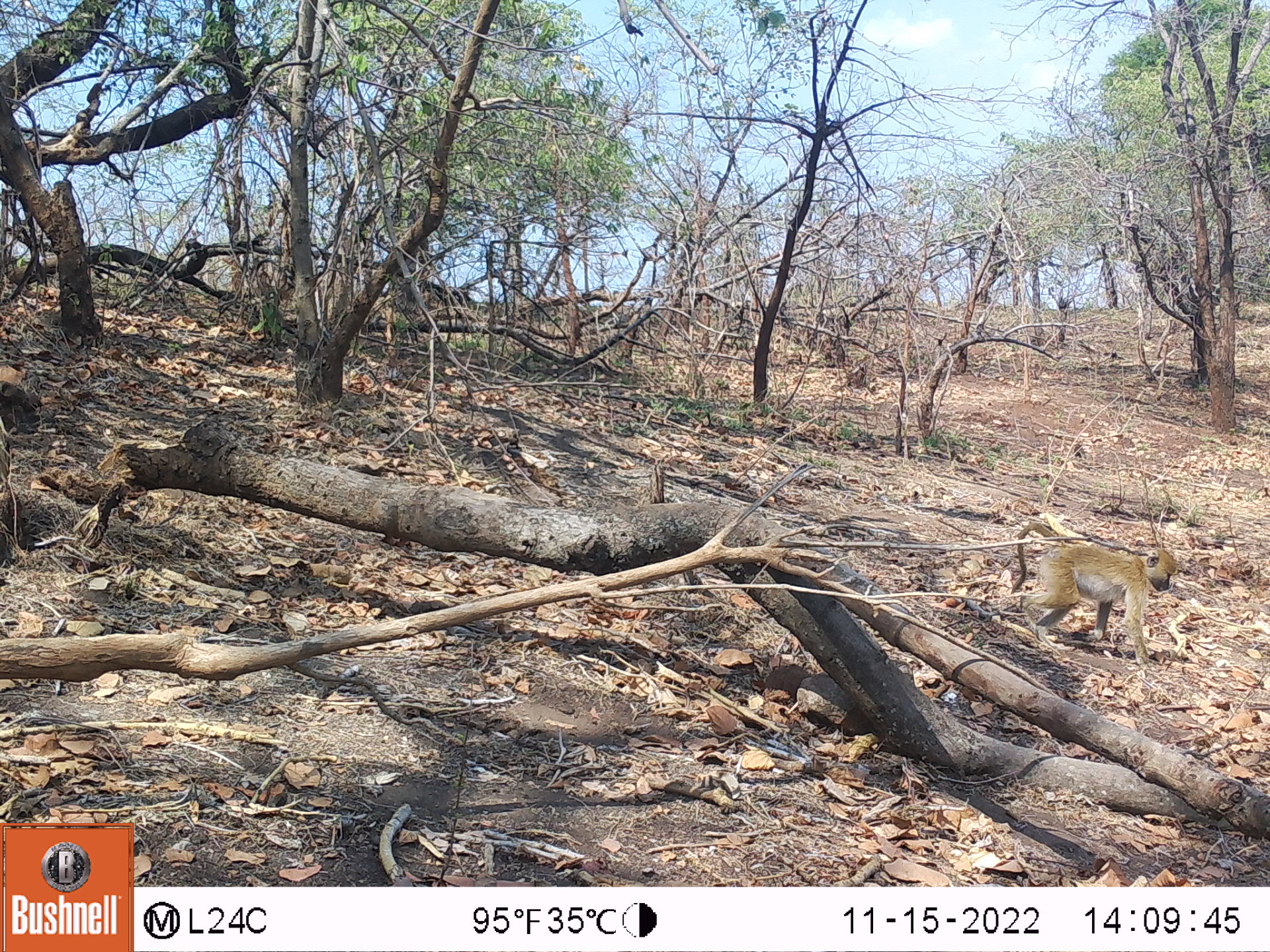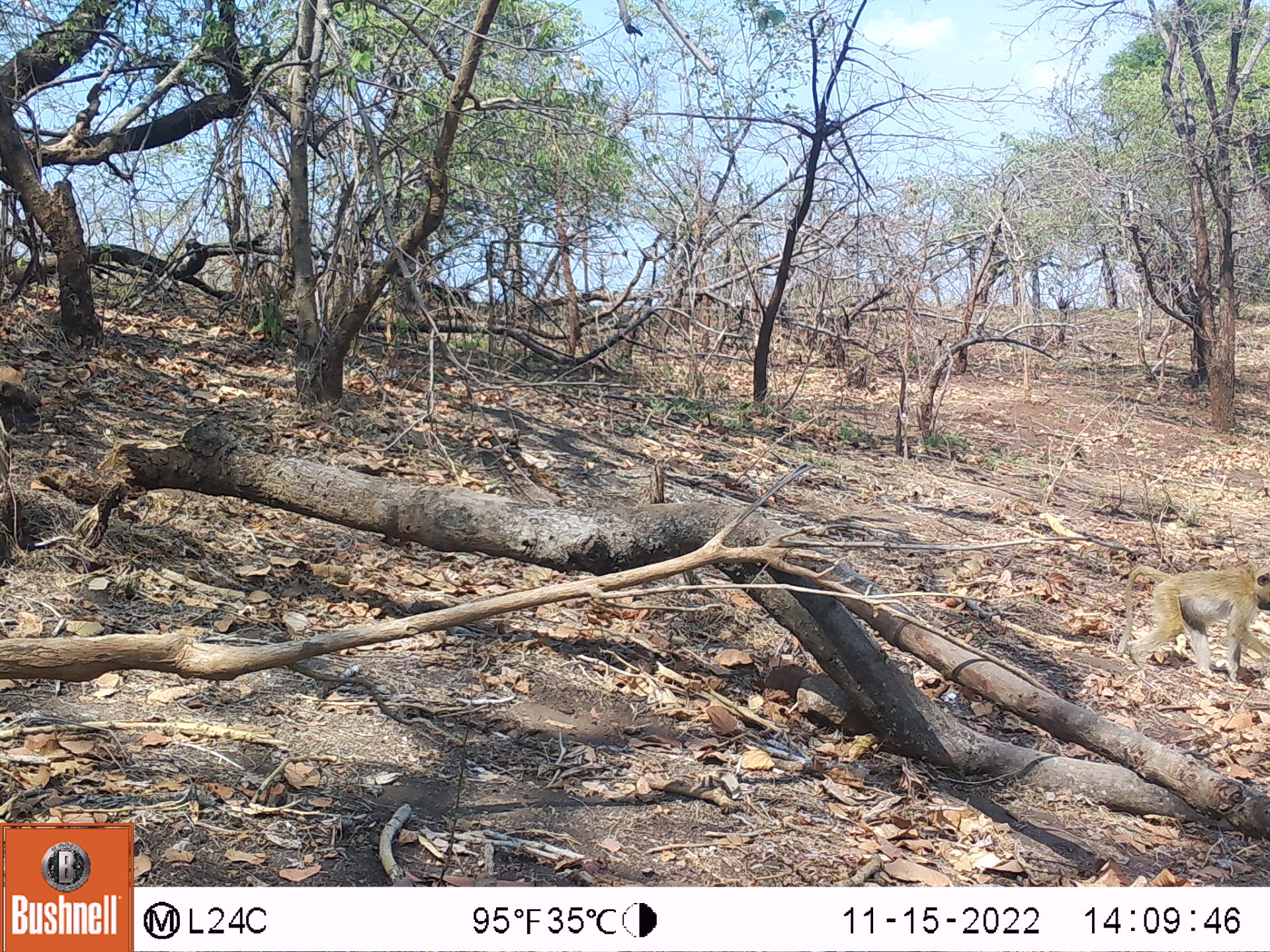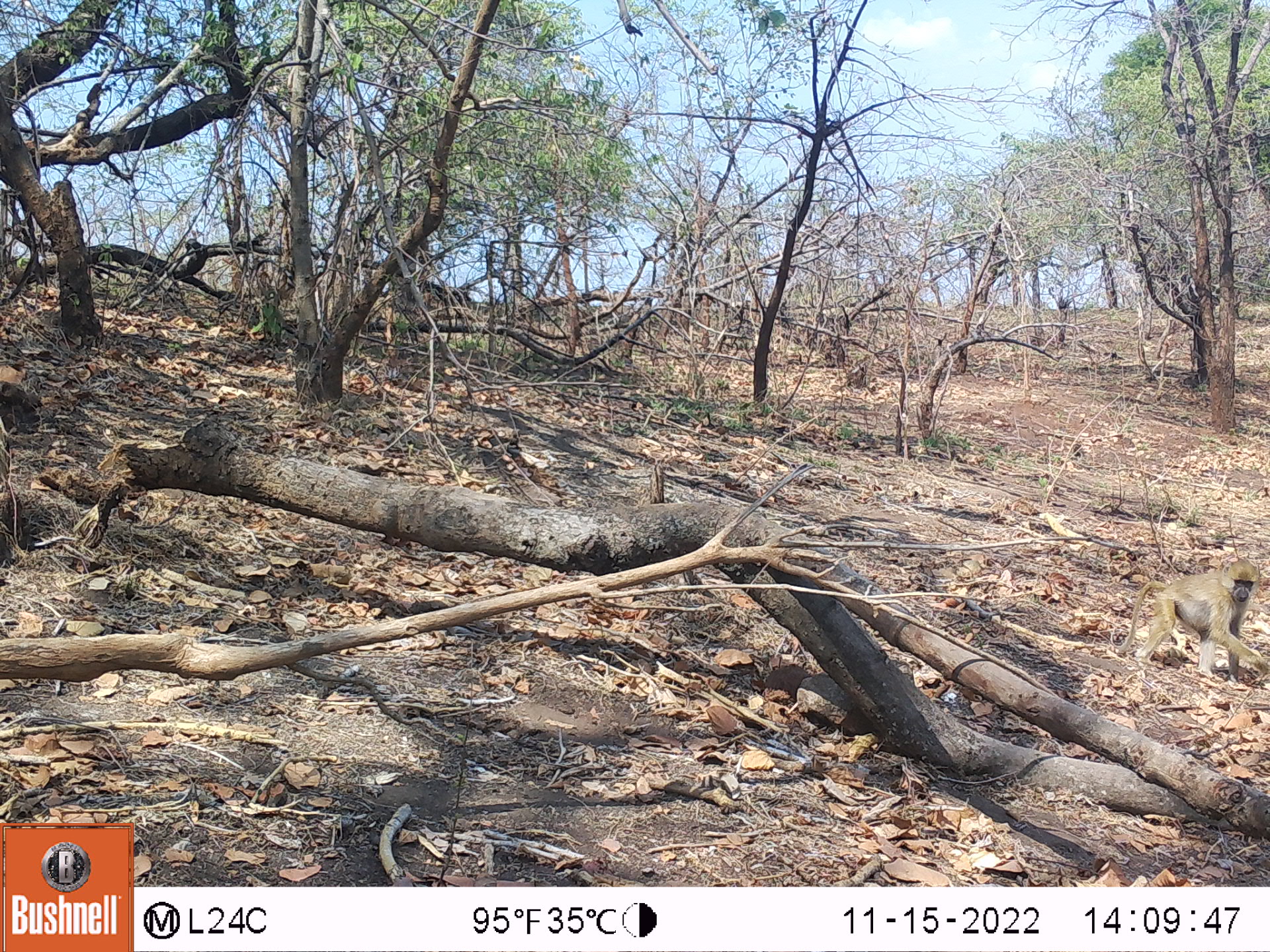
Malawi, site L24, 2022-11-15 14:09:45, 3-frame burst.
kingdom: Animalia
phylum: Chordata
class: Mammalia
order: Primates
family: Cercopithecidae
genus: Papio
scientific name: Papio cynocephalus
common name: yellow baboon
Yellow baboon (Papio cynocephalus), count 1.